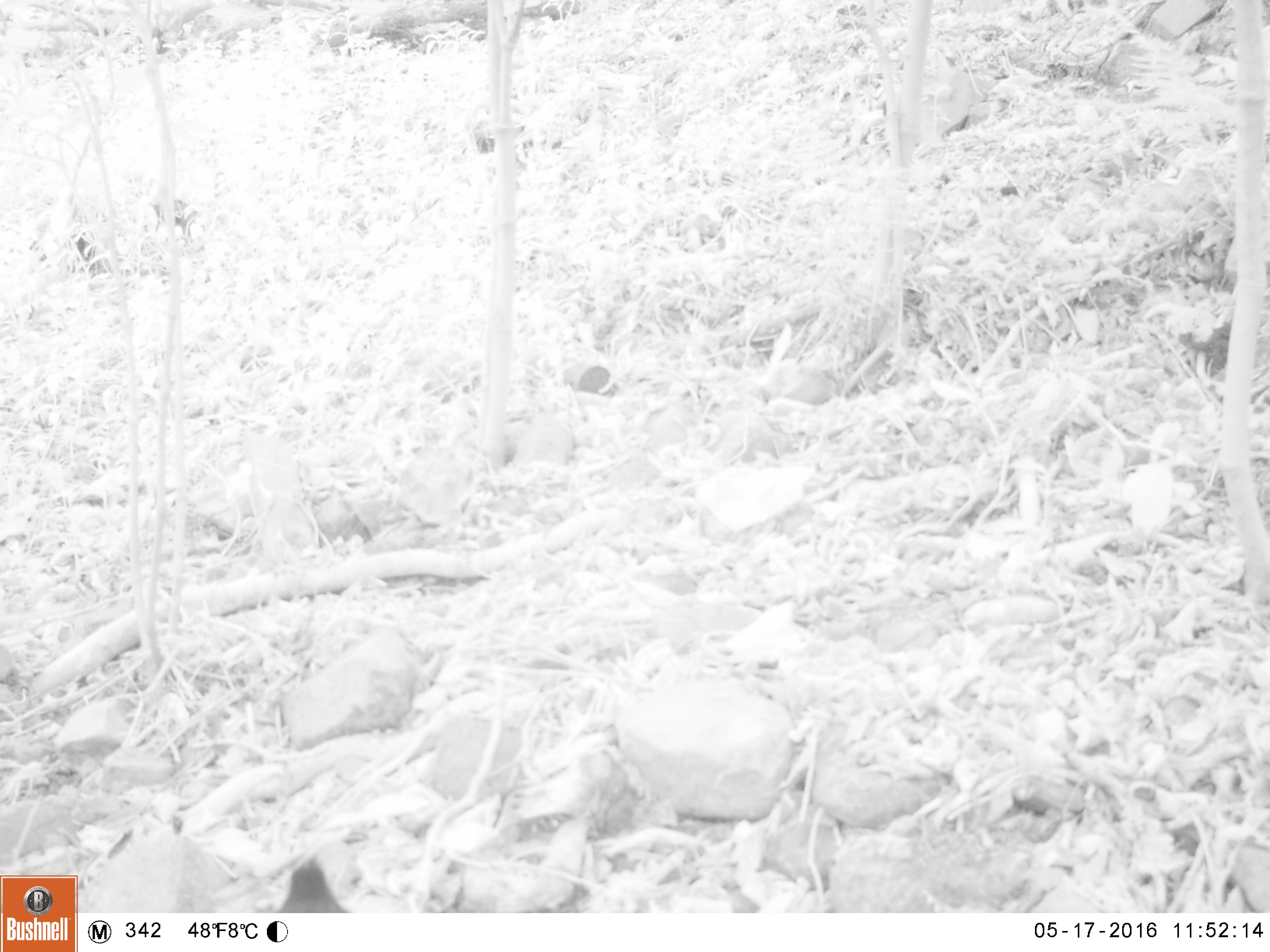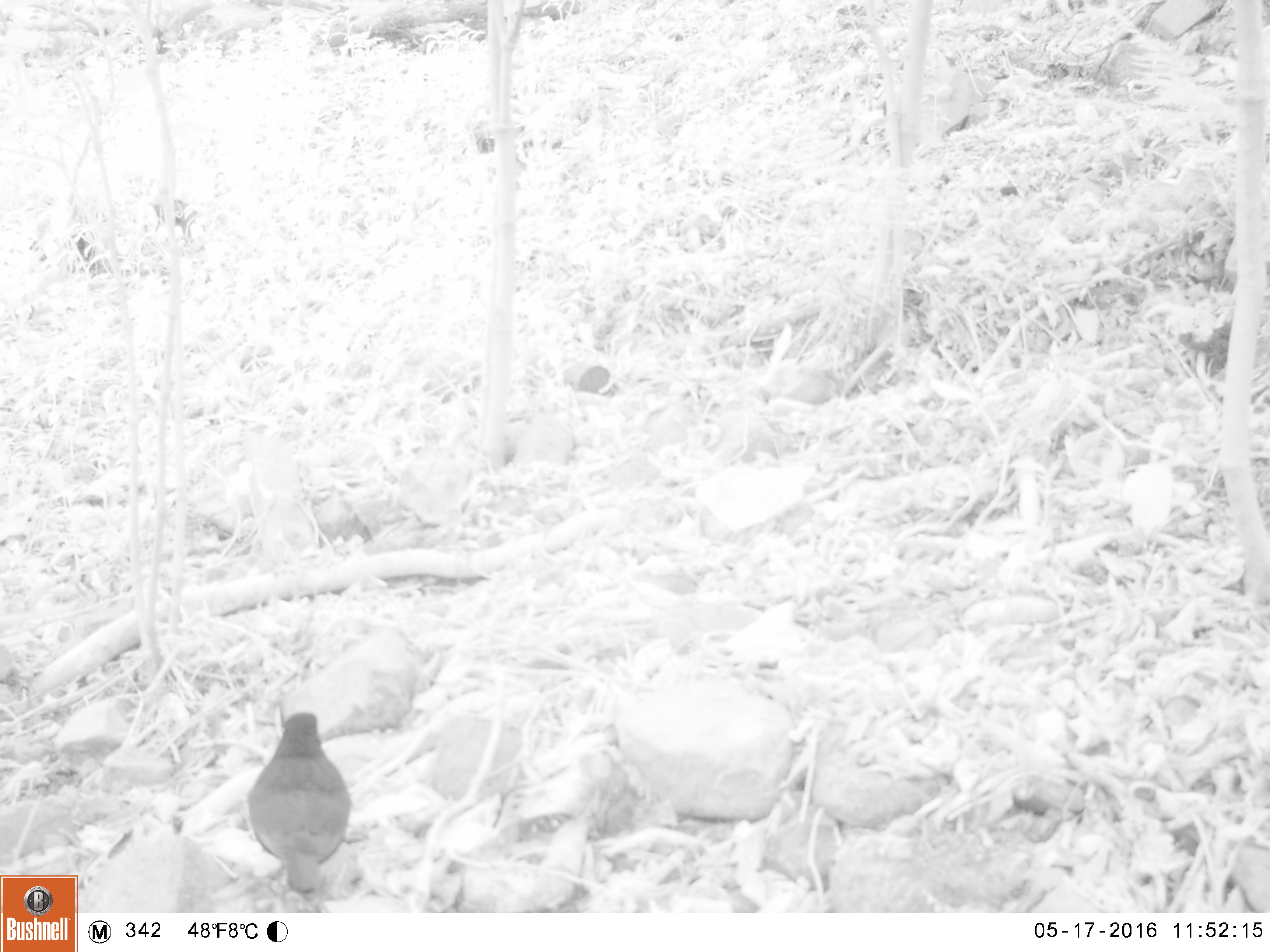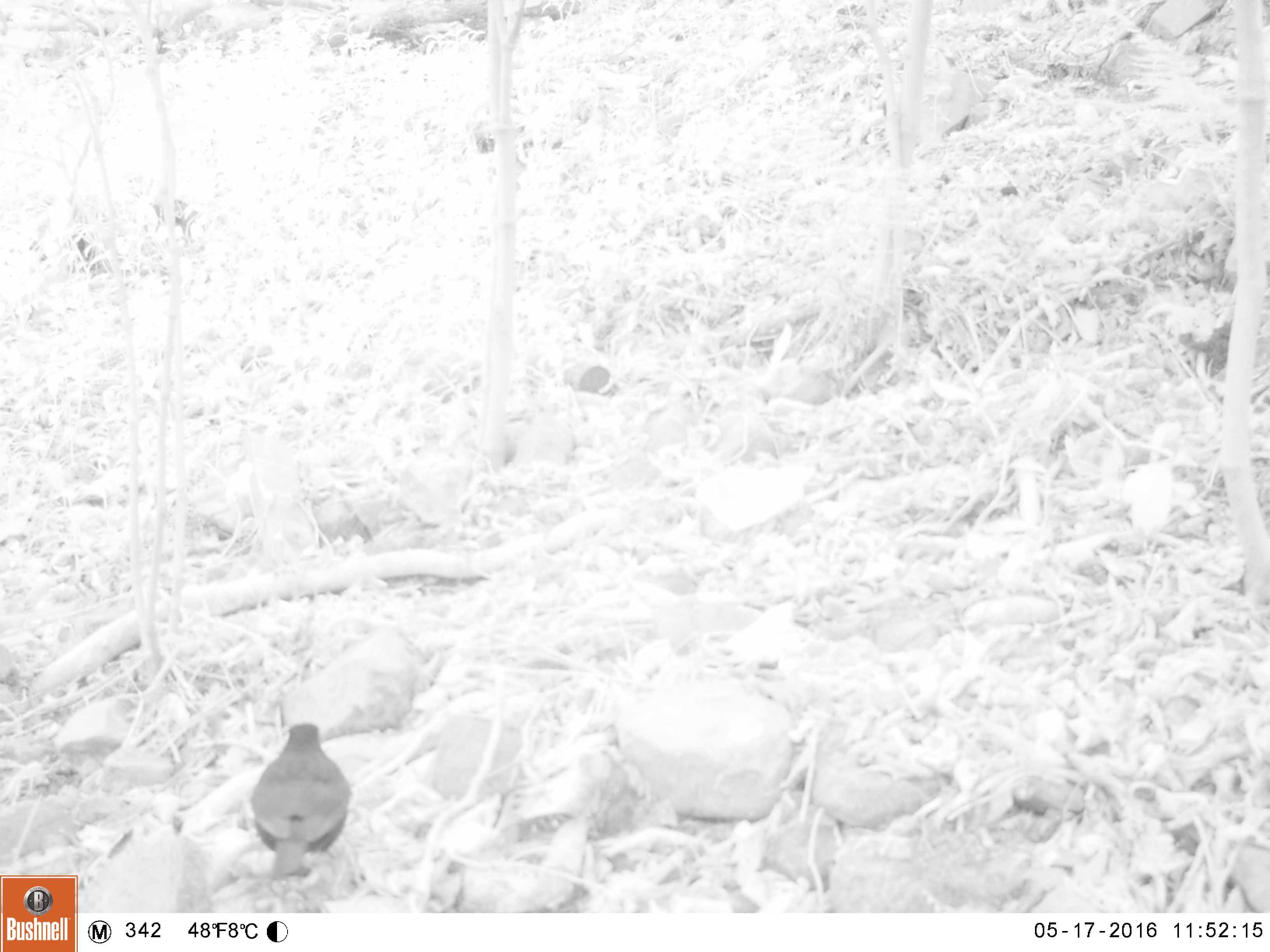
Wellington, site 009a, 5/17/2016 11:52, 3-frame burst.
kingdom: Animalia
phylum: Chordata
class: Aves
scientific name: Aves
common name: bird